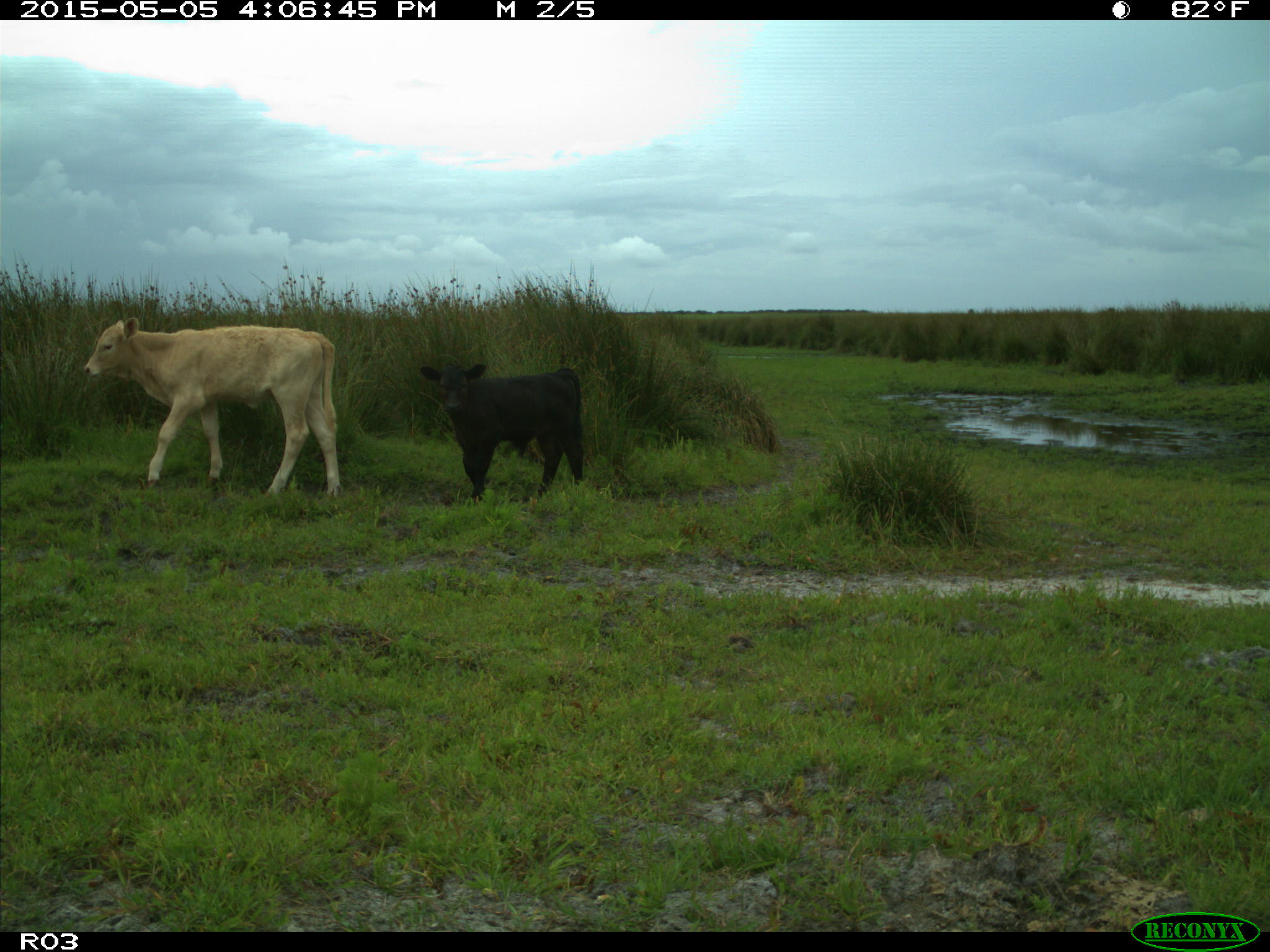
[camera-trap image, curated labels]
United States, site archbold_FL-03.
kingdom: Animalia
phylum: Chordata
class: Mammalia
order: Artiodactyla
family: Bovidae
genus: Bos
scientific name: Bos taurus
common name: domestic cow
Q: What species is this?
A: Bos taurus (domestic cow).